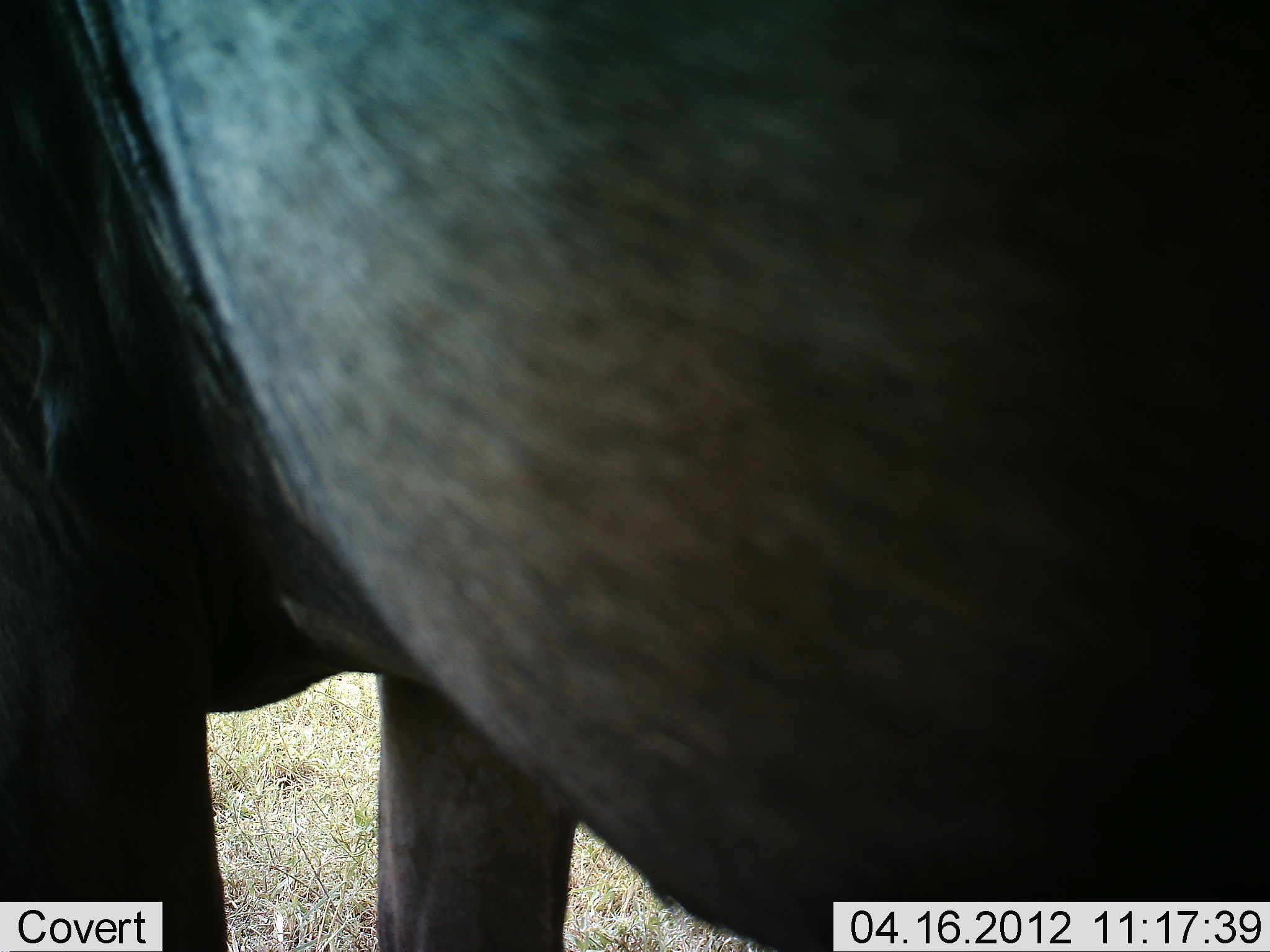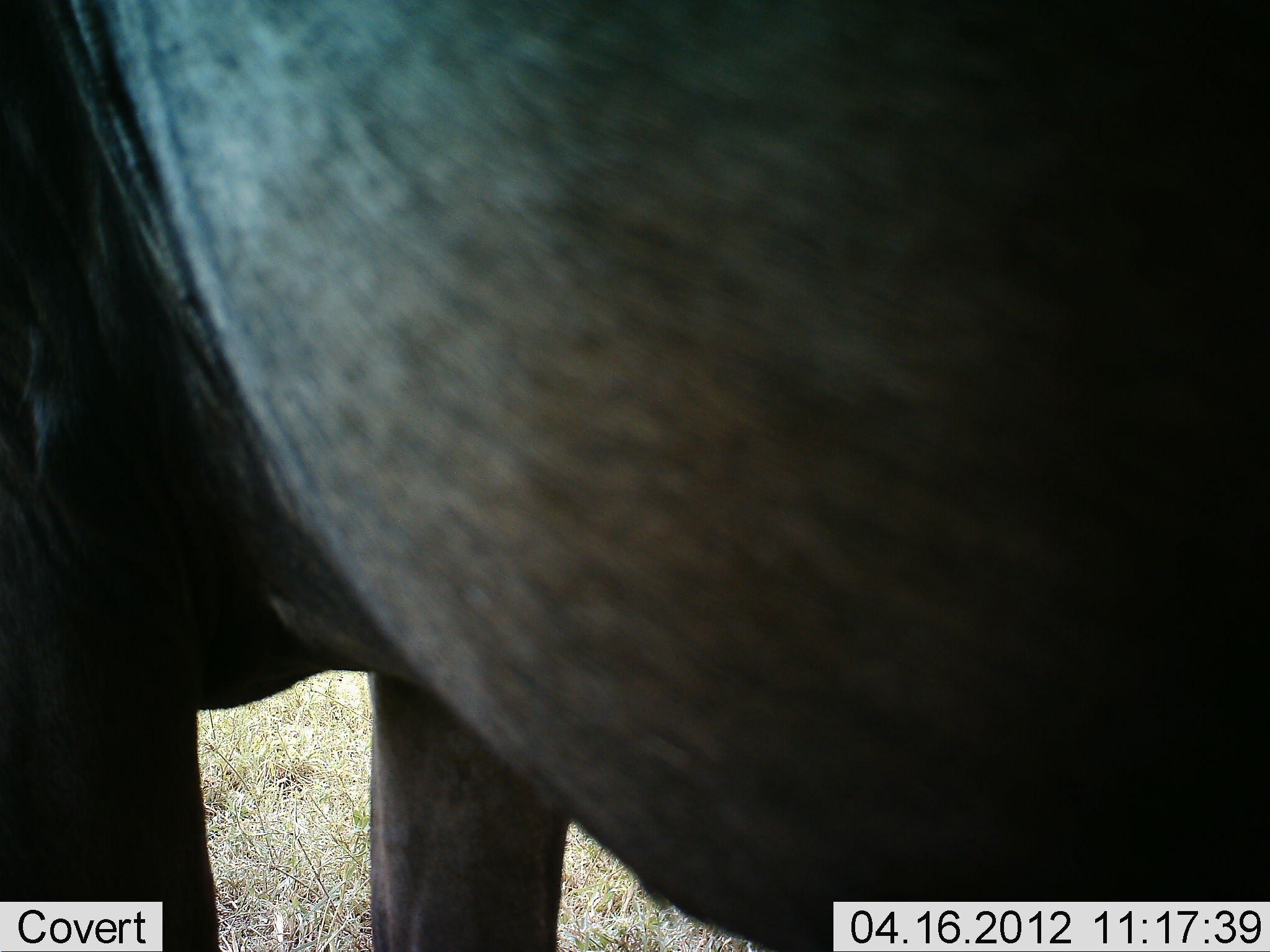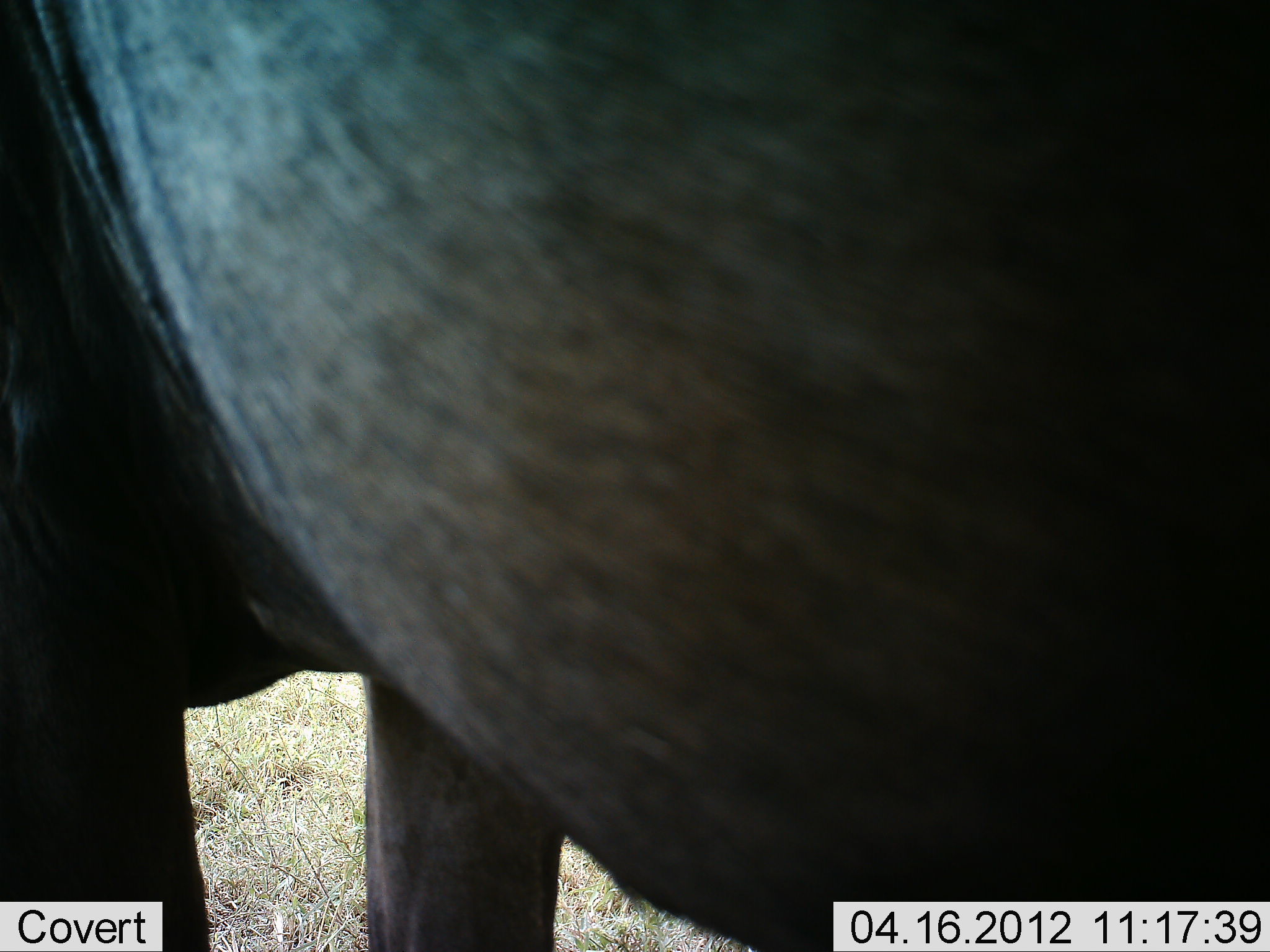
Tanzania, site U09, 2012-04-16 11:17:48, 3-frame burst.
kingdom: Animalia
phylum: Chordata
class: Mammalia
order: Artiodactyla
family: Bovidae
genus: Connochaetes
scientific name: Connochaetes taurinus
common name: blue wildebeest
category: wildebeest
Wildebeest (blue wildebeest) (Connochaetes taurinus), count 1. Behavior (volunteer vote fractions): standing 92%, resting 0%, moving 0%, interacting 0%. Young present (vote fraction): 0%. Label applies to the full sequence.